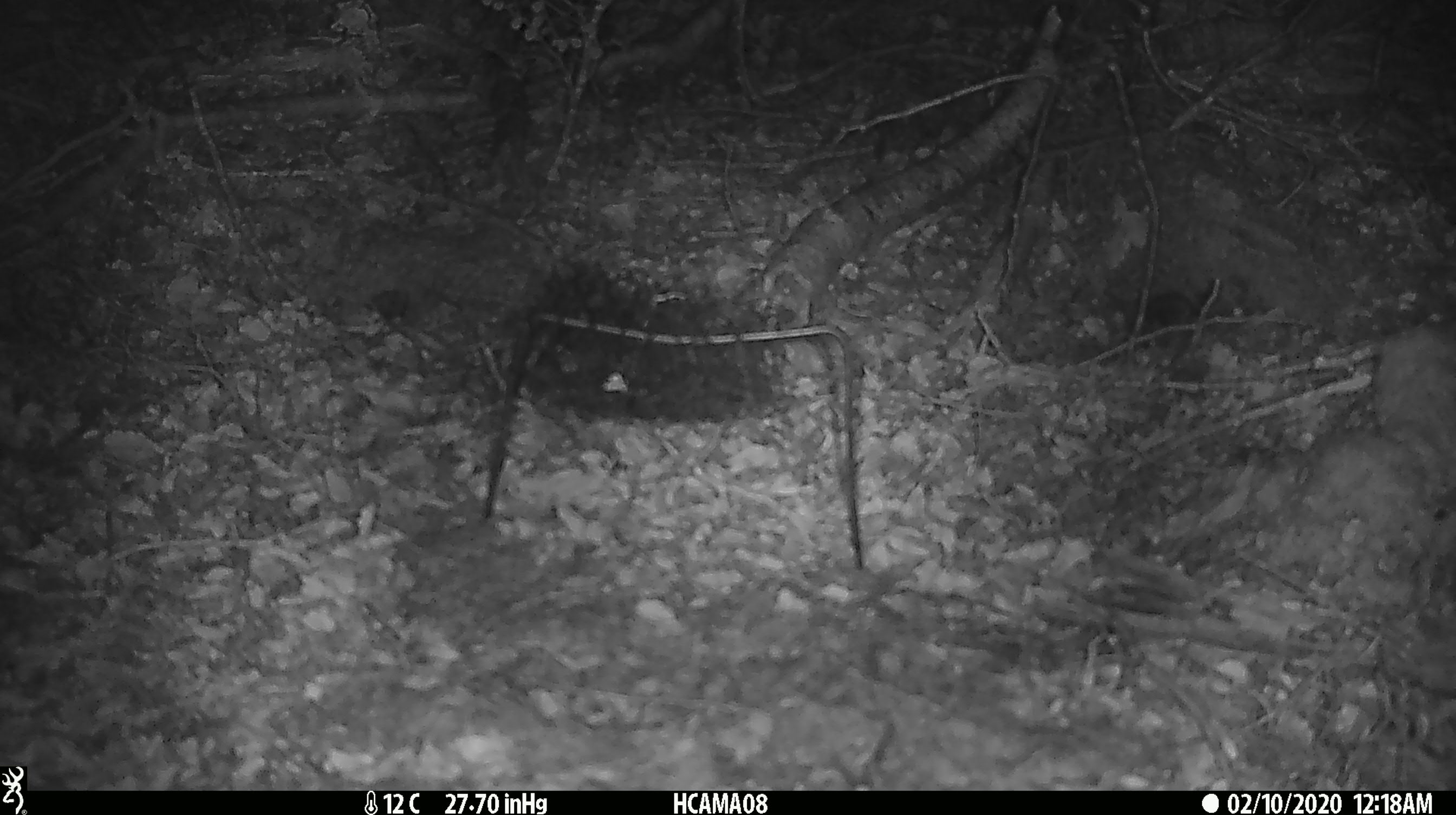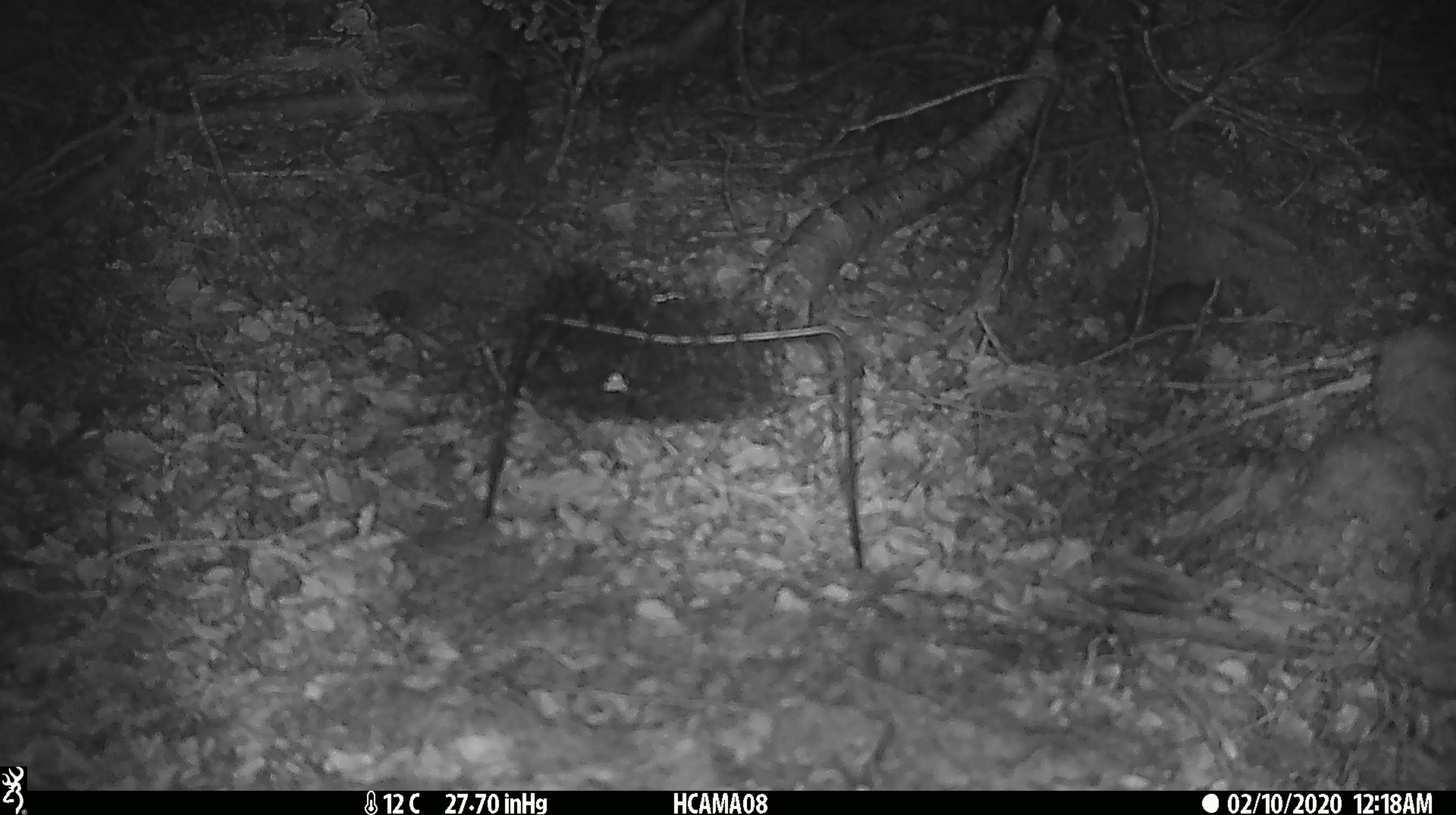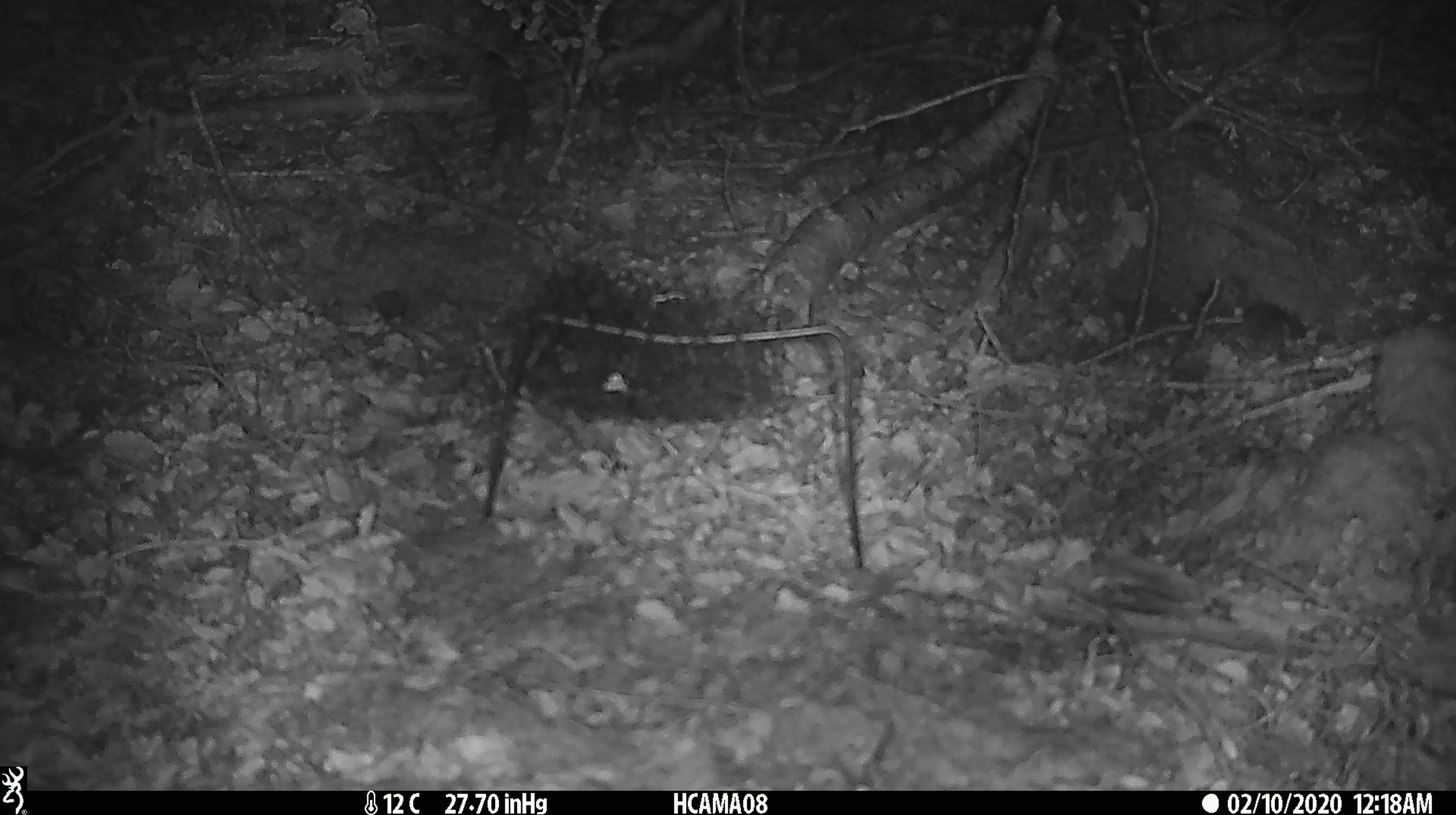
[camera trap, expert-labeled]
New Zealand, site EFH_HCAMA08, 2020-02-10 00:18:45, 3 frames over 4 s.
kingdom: Animalia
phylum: Chordata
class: Mammalia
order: Rodentia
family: Muridae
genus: Mus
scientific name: Mus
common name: mouse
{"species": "mouse (Mus)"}